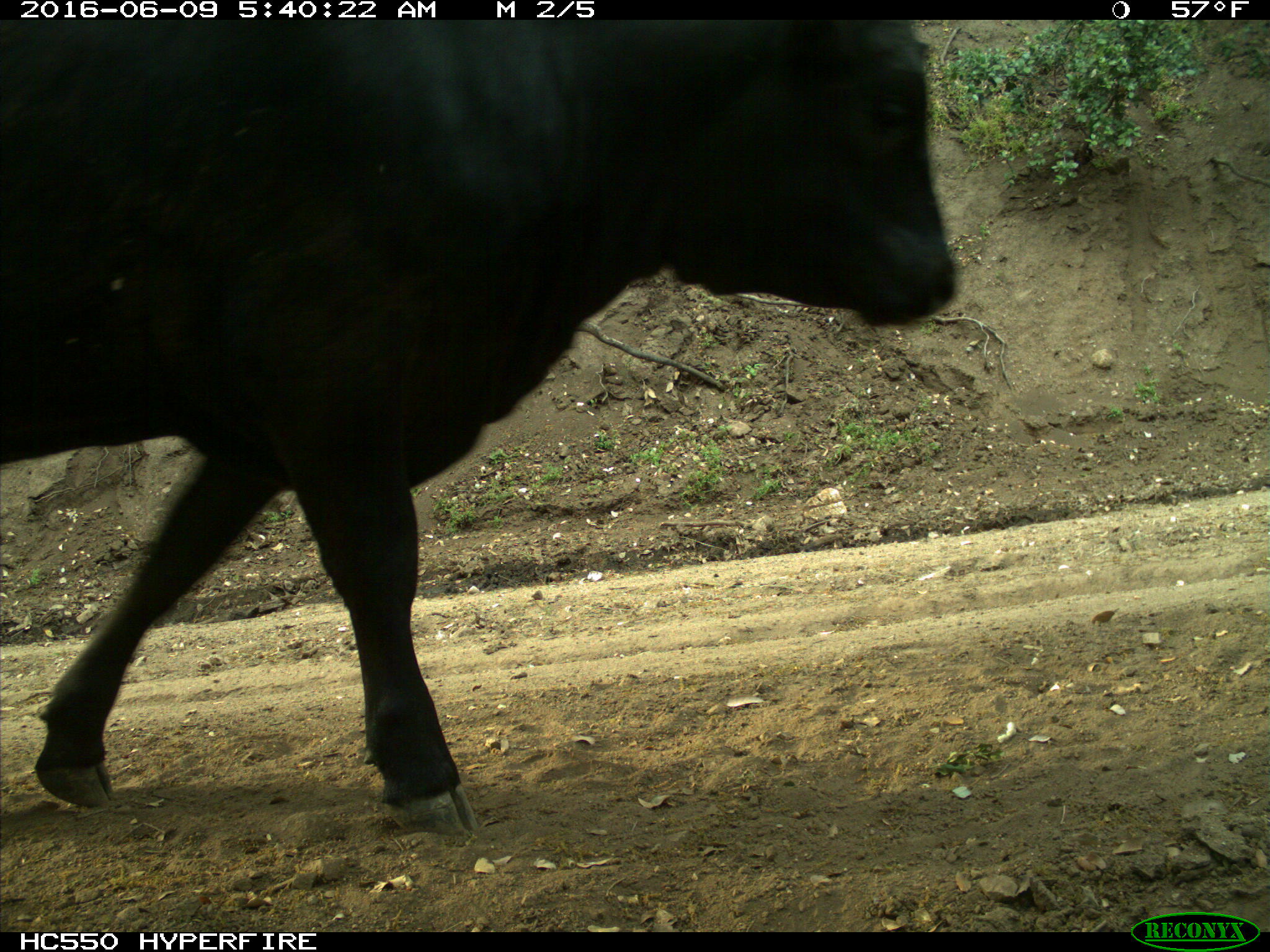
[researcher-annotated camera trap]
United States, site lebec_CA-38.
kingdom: Animalia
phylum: Chordata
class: Mammalia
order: Artiodactyla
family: Bovidae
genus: Bos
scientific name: Bos taurus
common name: domestic cow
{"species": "Bos taurus (domestic cow)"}